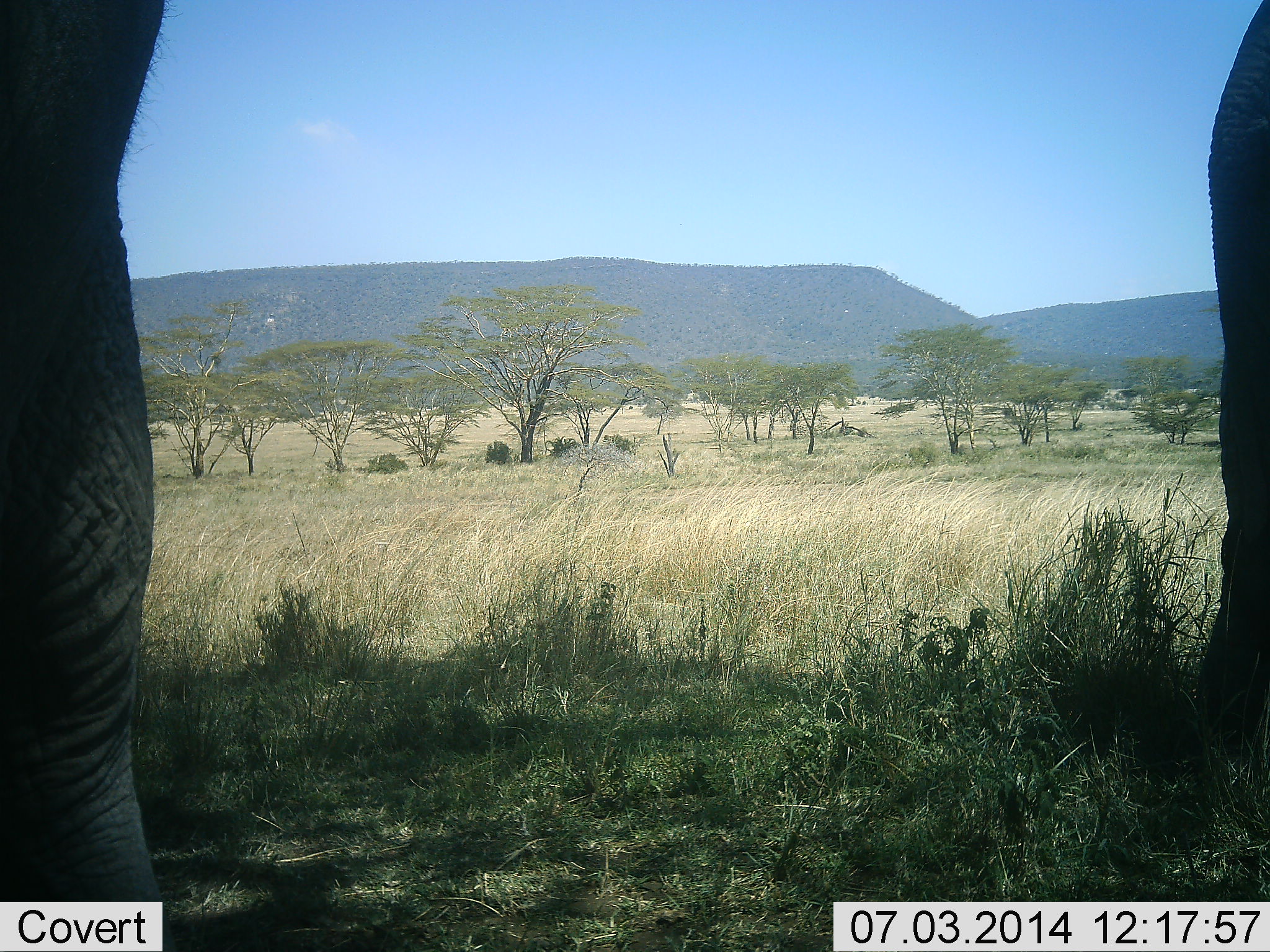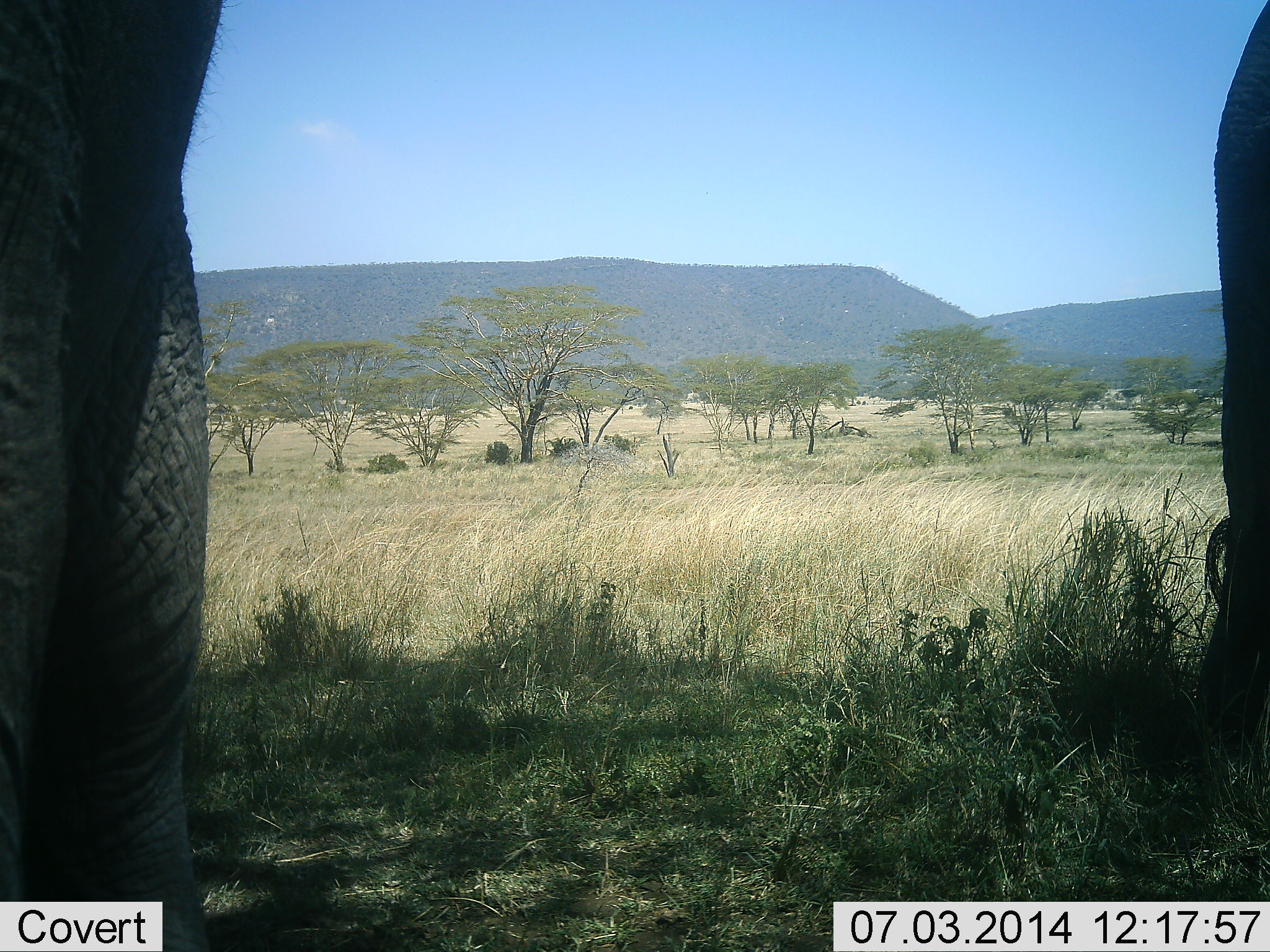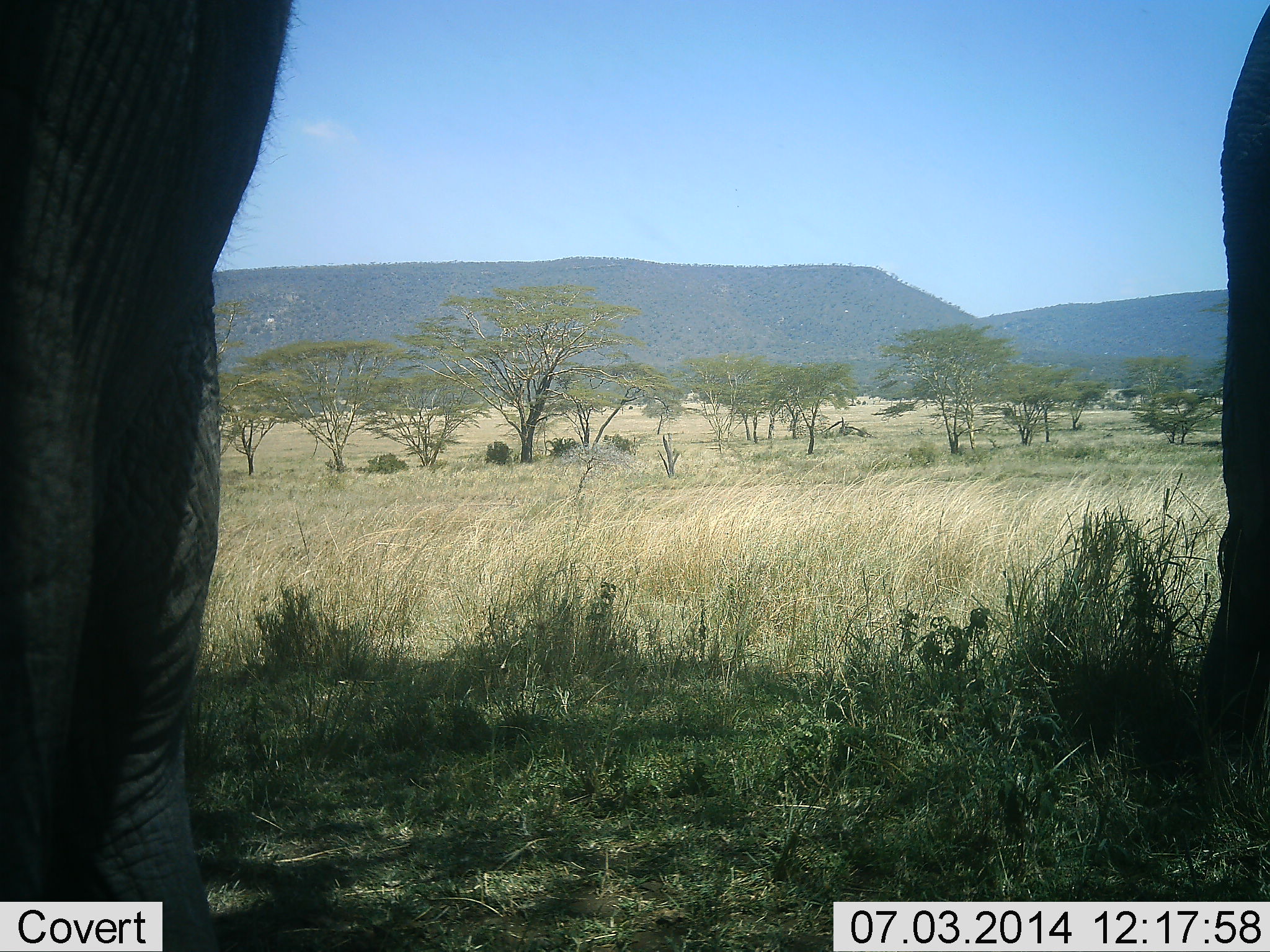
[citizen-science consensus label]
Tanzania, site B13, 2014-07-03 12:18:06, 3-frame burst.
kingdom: Animalia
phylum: Chordata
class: Mammalia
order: Proboscidea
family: Elephantidae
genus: Loxodonta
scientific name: Loxodonta africana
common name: african bush elephant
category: elephant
Elephant (african bush elephant) (Loxodonta africana), count 2. Behavior (volunteer vote fractions): standing 80%, resting 10%, moving 10%, interacting 0%. Young present (vote fraction): 0%. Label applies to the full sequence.